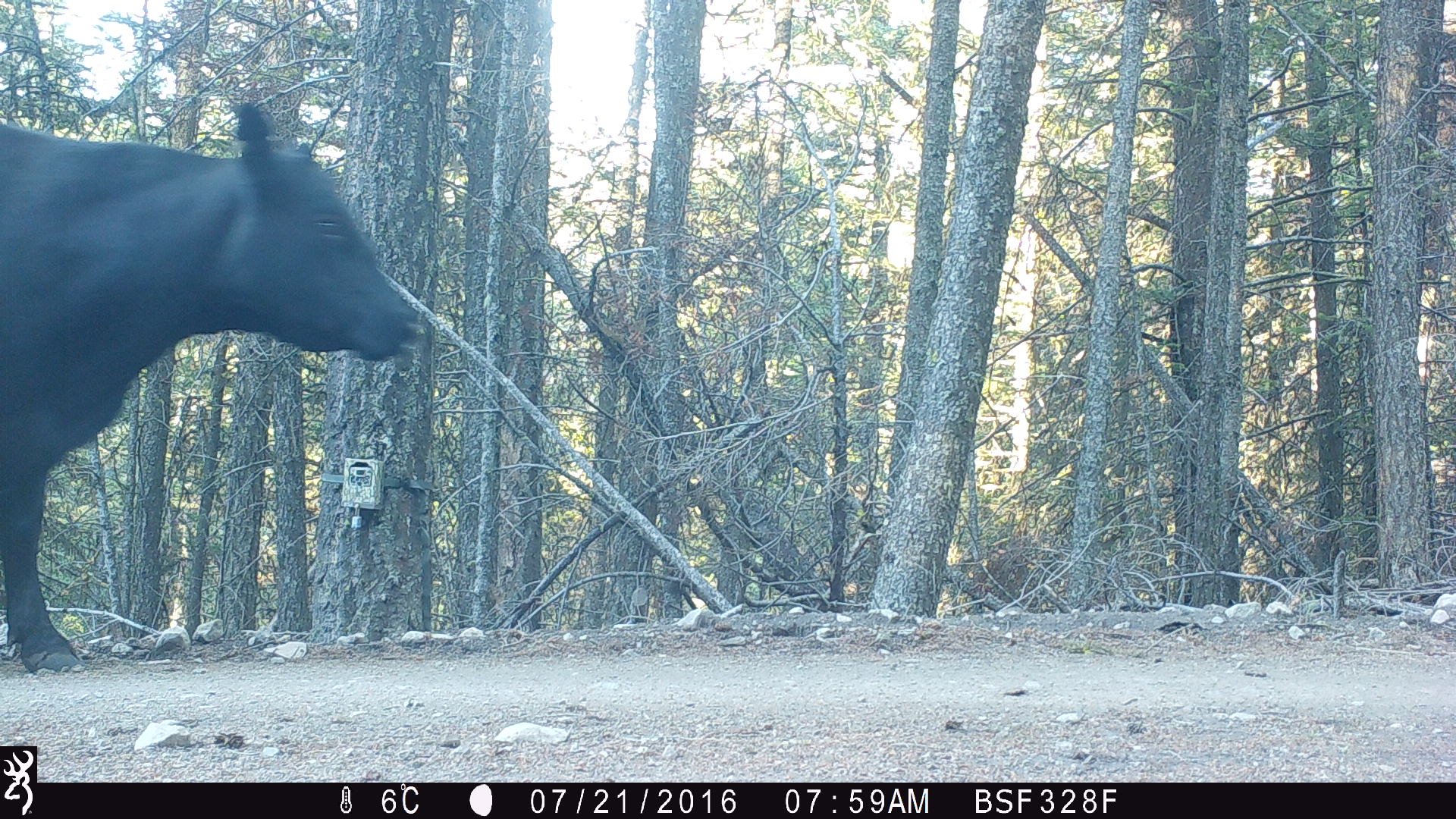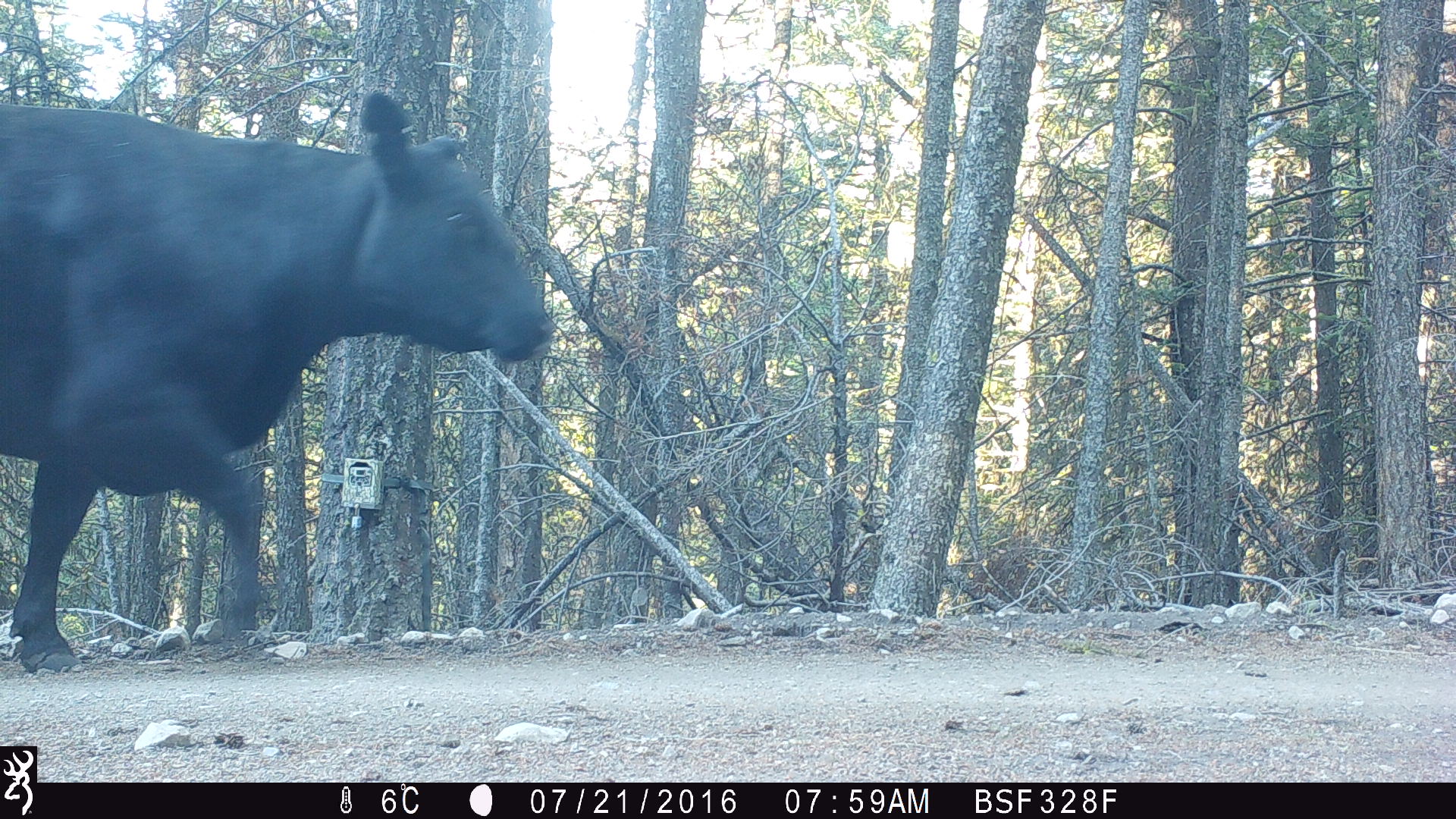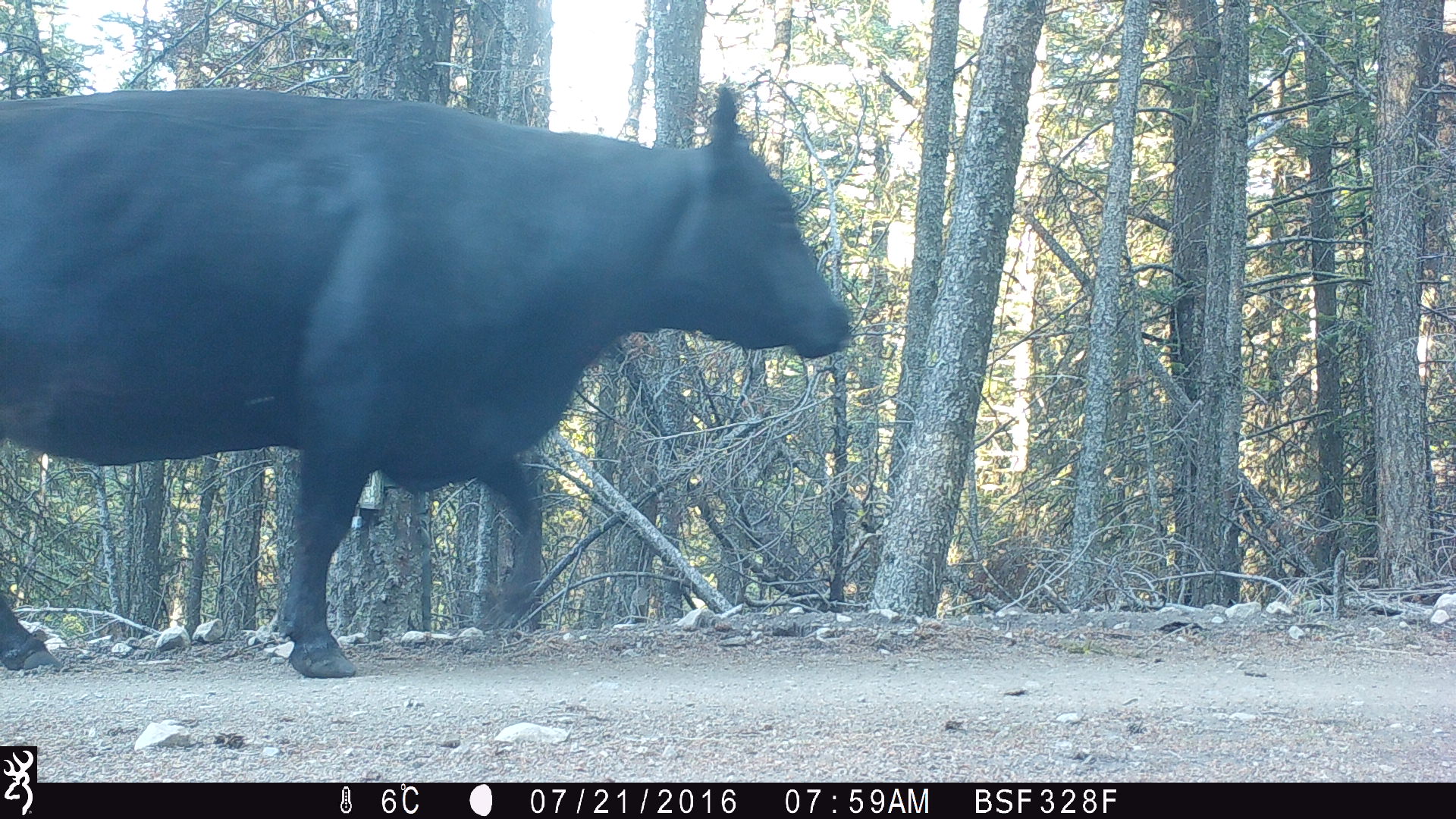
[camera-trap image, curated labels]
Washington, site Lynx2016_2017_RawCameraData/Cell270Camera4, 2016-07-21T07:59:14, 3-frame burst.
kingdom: Animalia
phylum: Chordata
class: Mammalia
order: Artiodactyla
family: Bovidae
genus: Bos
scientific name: Bos taurus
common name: domestic cattle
Domestic cattle (Bos taurus). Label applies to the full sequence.